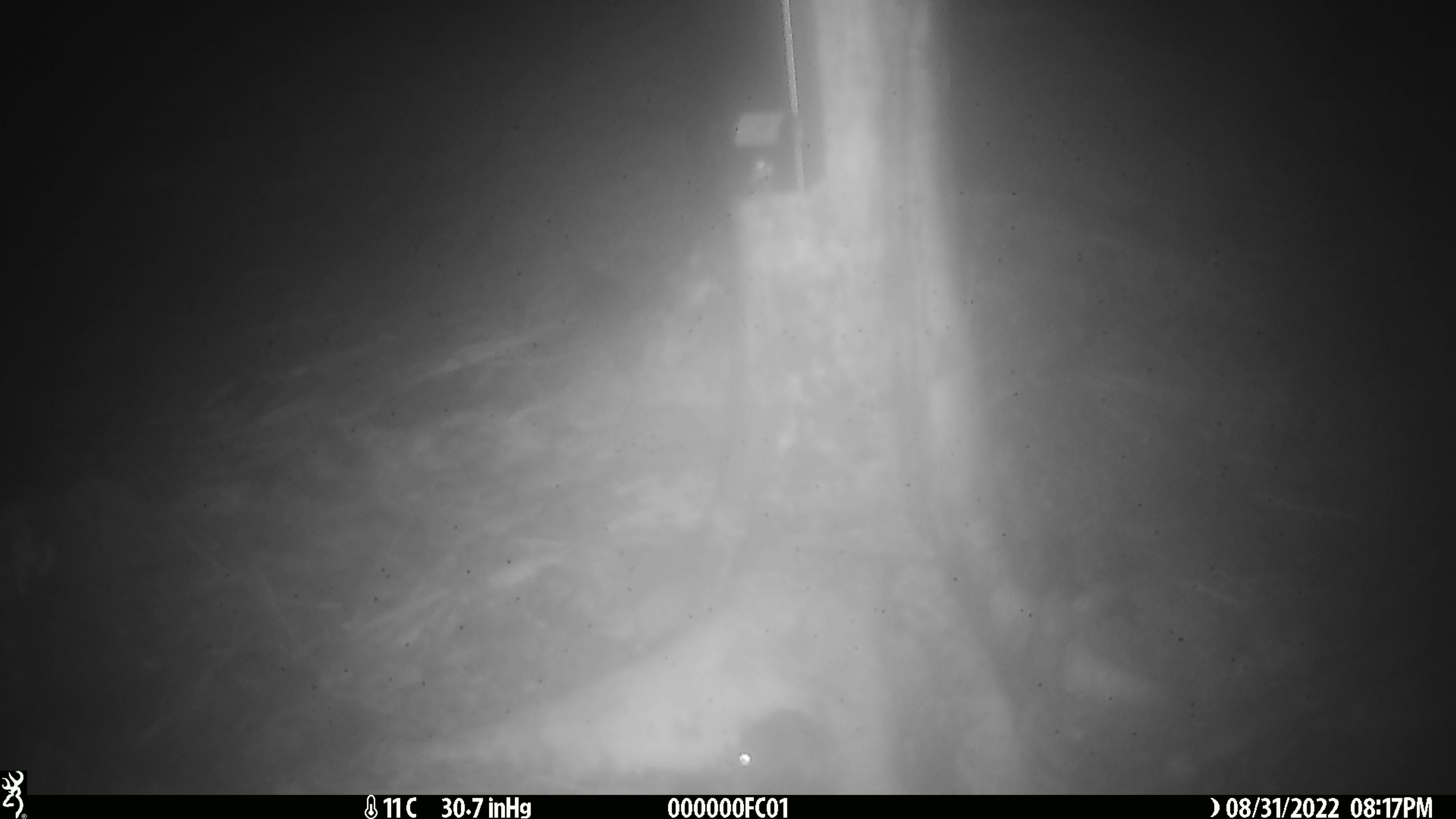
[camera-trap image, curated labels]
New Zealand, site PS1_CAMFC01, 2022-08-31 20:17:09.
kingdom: Animalia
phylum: Chordata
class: Mammalia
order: Rodentia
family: Muridae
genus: Mus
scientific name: Mus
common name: mouse